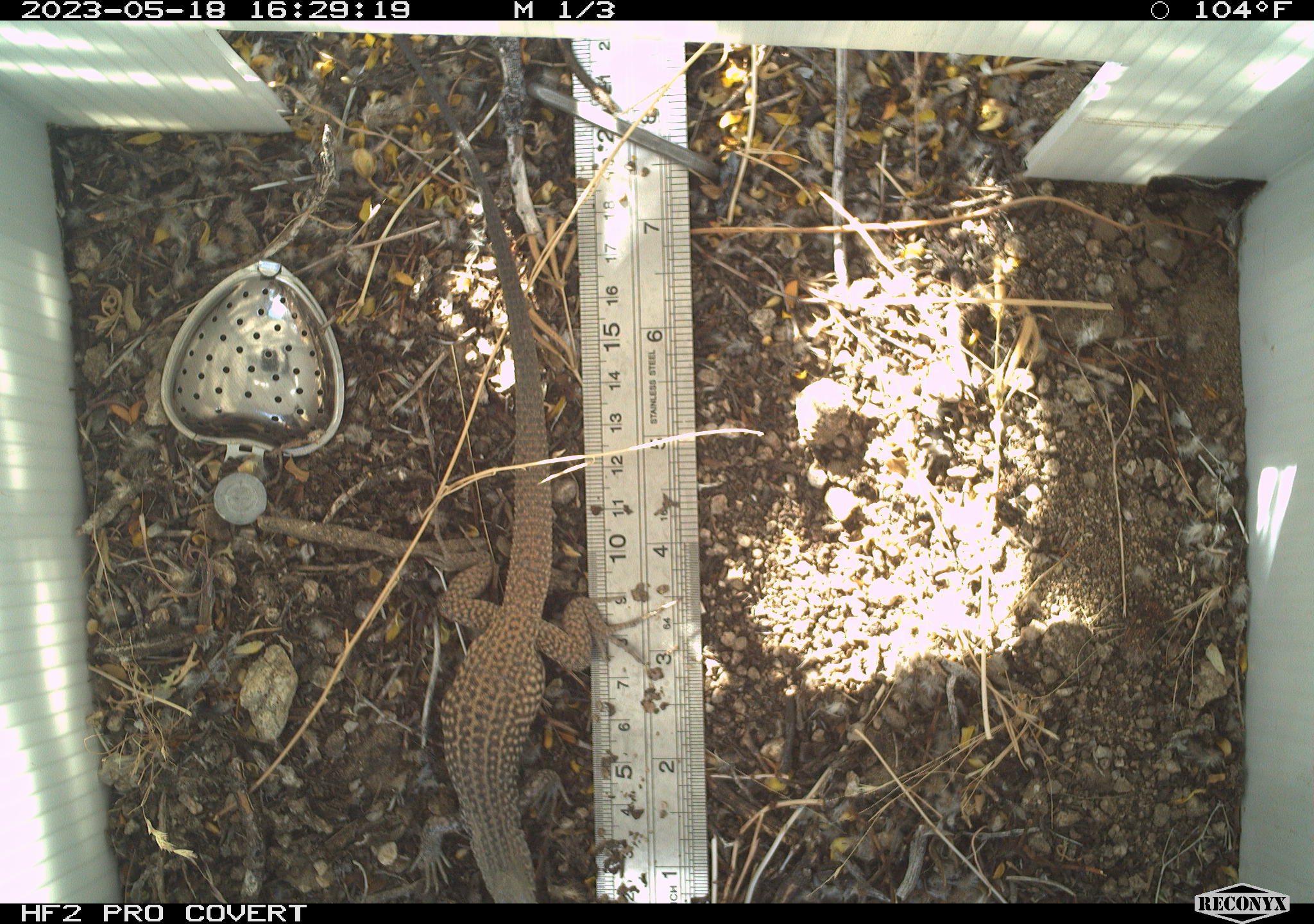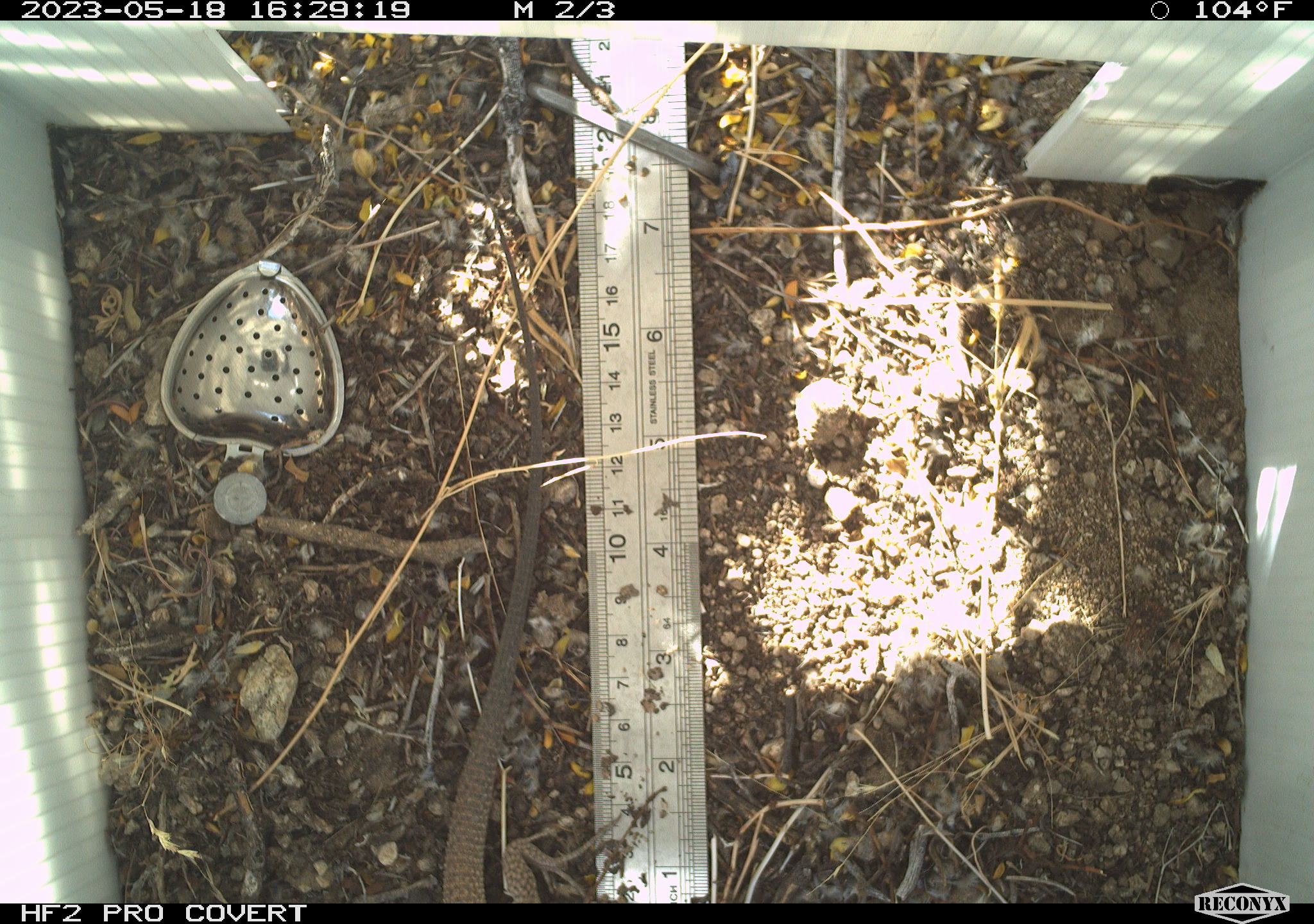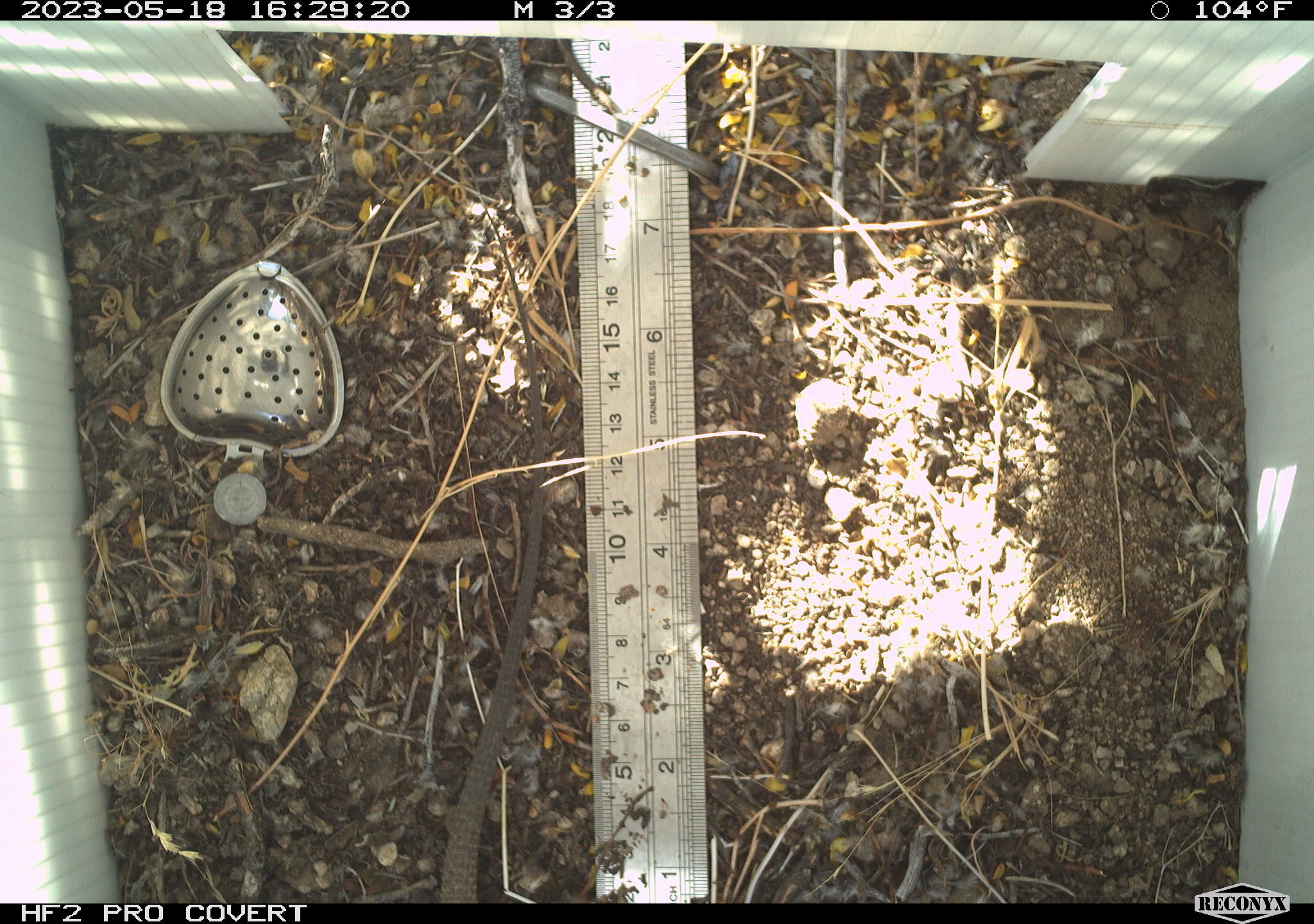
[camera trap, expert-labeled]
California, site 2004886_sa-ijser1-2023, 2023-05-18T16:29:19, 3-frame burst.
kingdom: Animalia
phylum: Chordata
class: Reptilia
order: Squamata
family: Teiidae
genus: Aspidoscelis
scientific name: Aspidoscelis tigris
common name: western whiptail